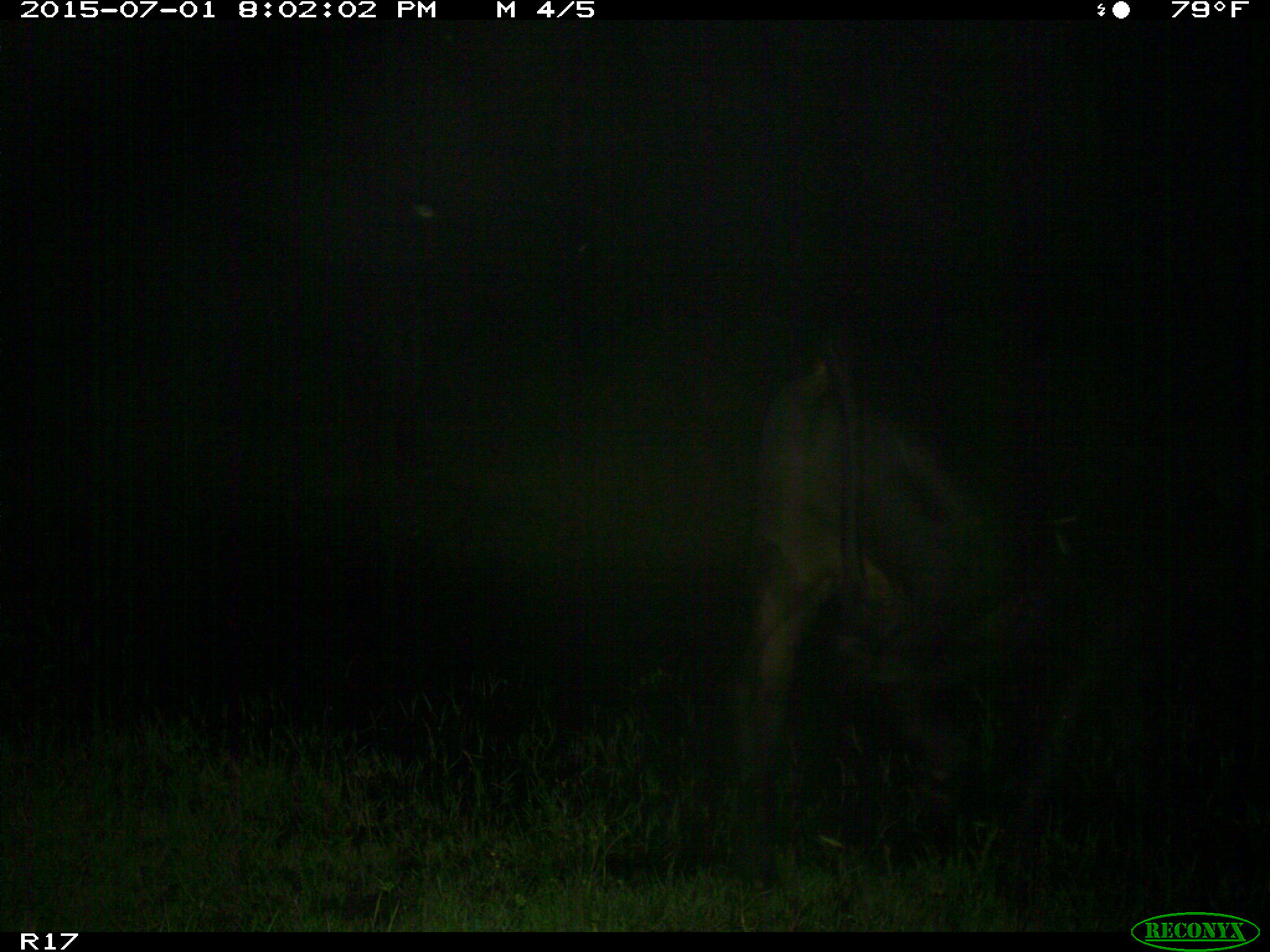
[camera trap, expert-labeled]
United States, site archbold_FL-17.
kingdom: Animalia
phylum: Chordata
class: Mammalia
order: Artiodactyla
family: Bovidae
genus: Bos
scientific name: Bos taurus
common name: domestic cow